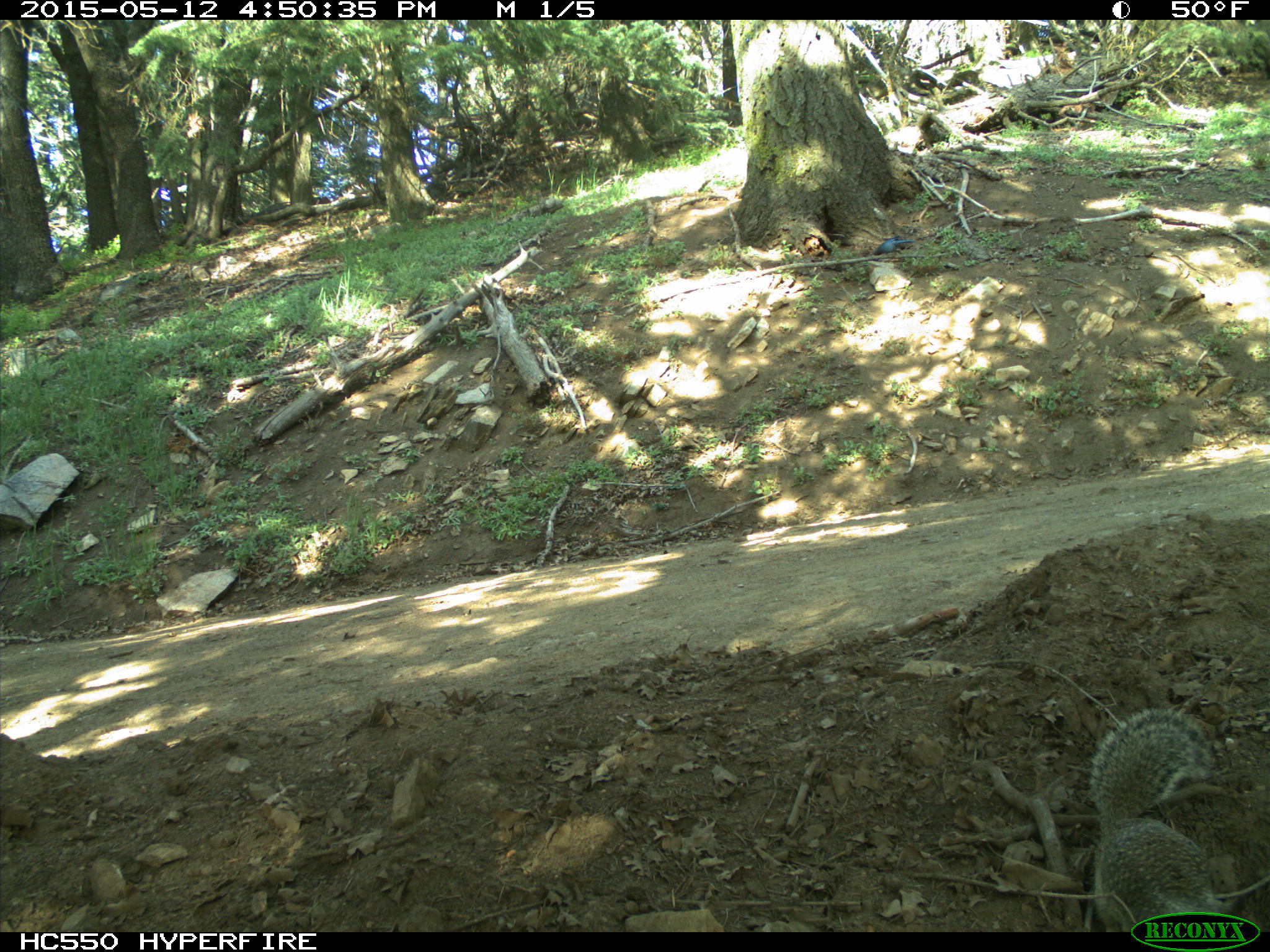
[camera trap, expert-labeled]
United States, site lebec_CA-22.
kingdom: Animalia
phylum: Chordata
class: Mammalia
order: Rodentia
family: Sciuridae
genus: Otospermophilus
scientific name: Otospermophilus beecheyi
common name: california ground squirrel